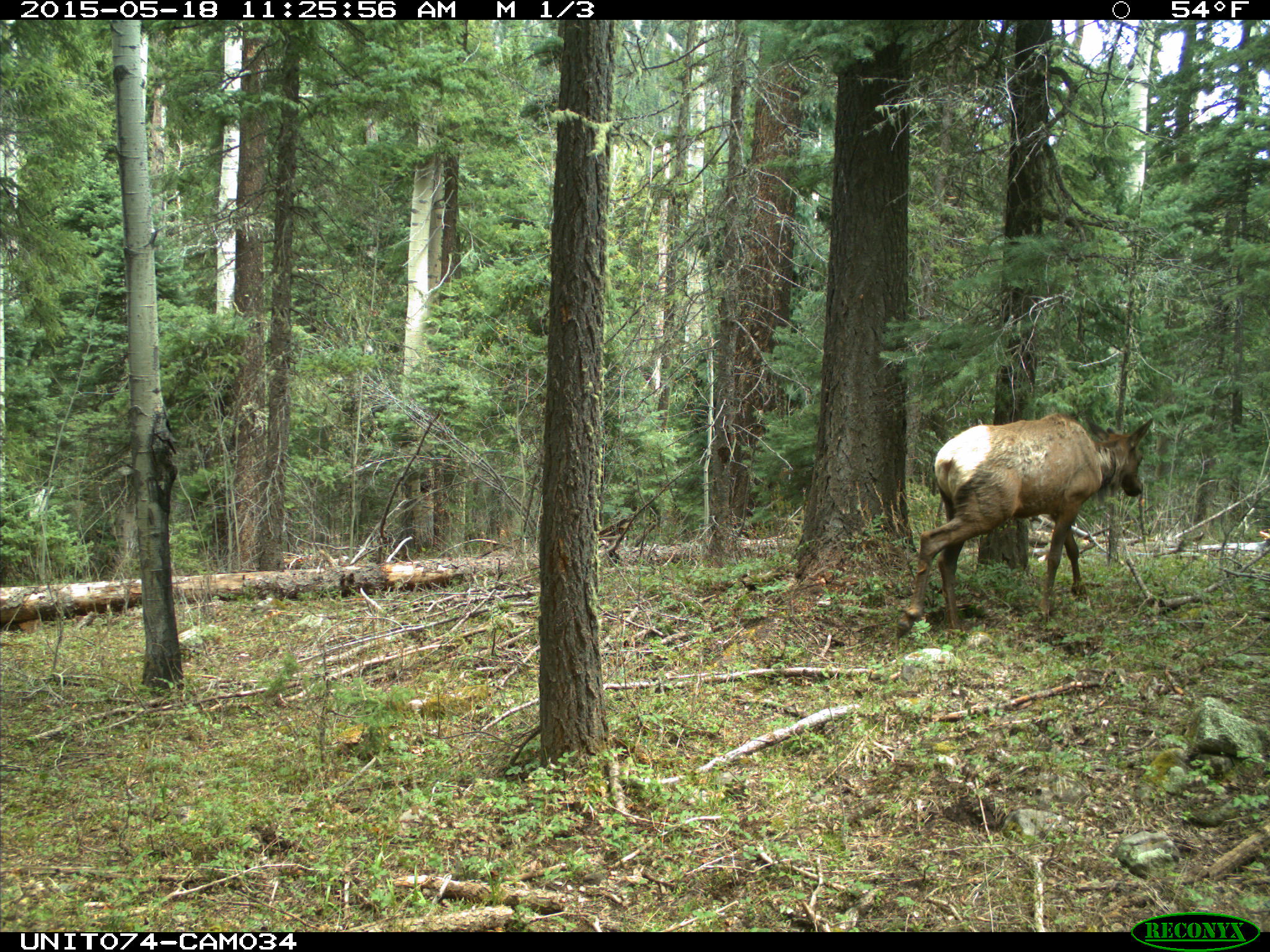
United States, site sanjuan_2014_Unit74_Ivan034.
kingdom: Animalia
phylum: Chordata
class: Mammalia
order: Artiodactyla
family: Cervidae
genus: Cervus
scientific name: Cervus elaphus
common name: red deer